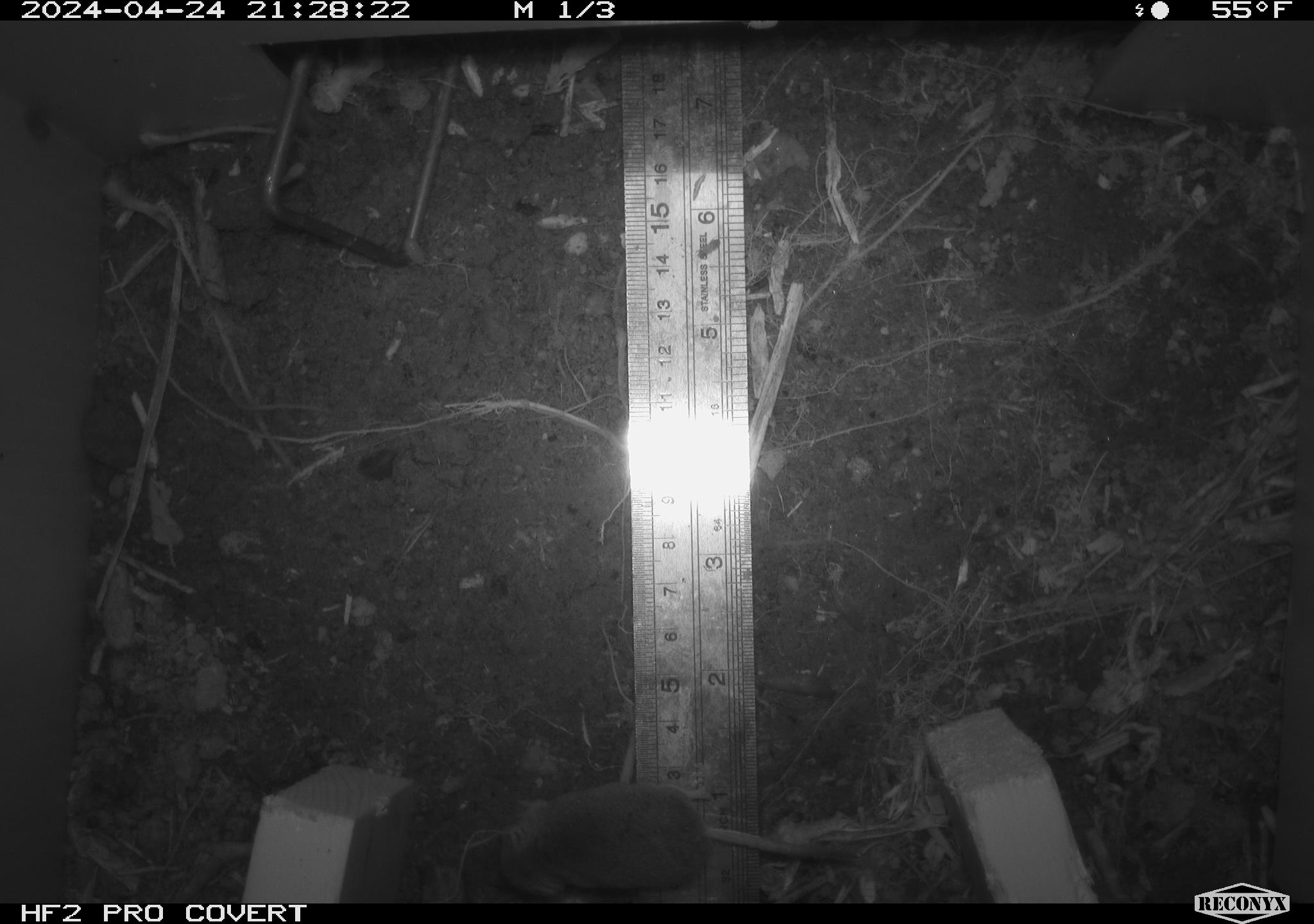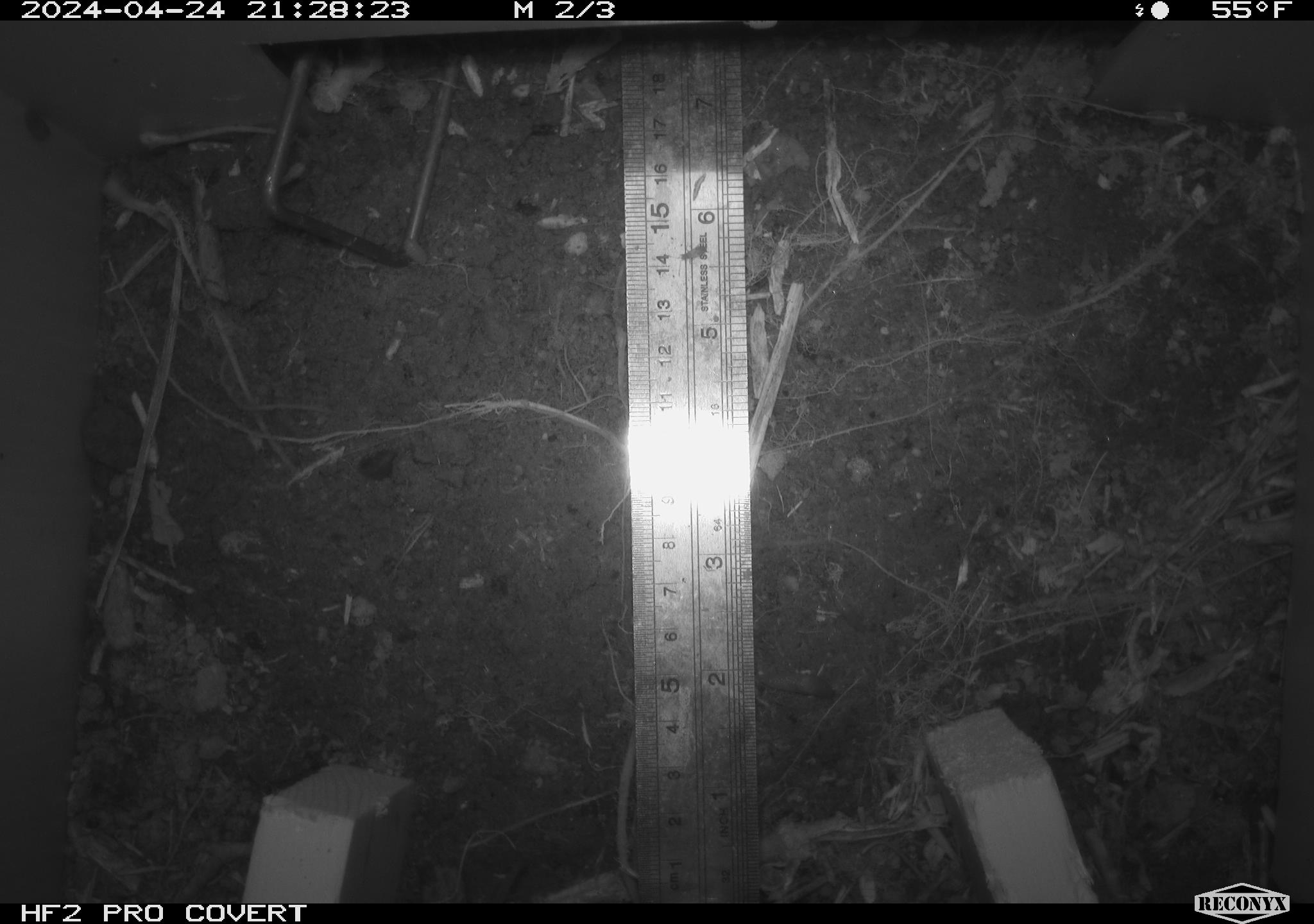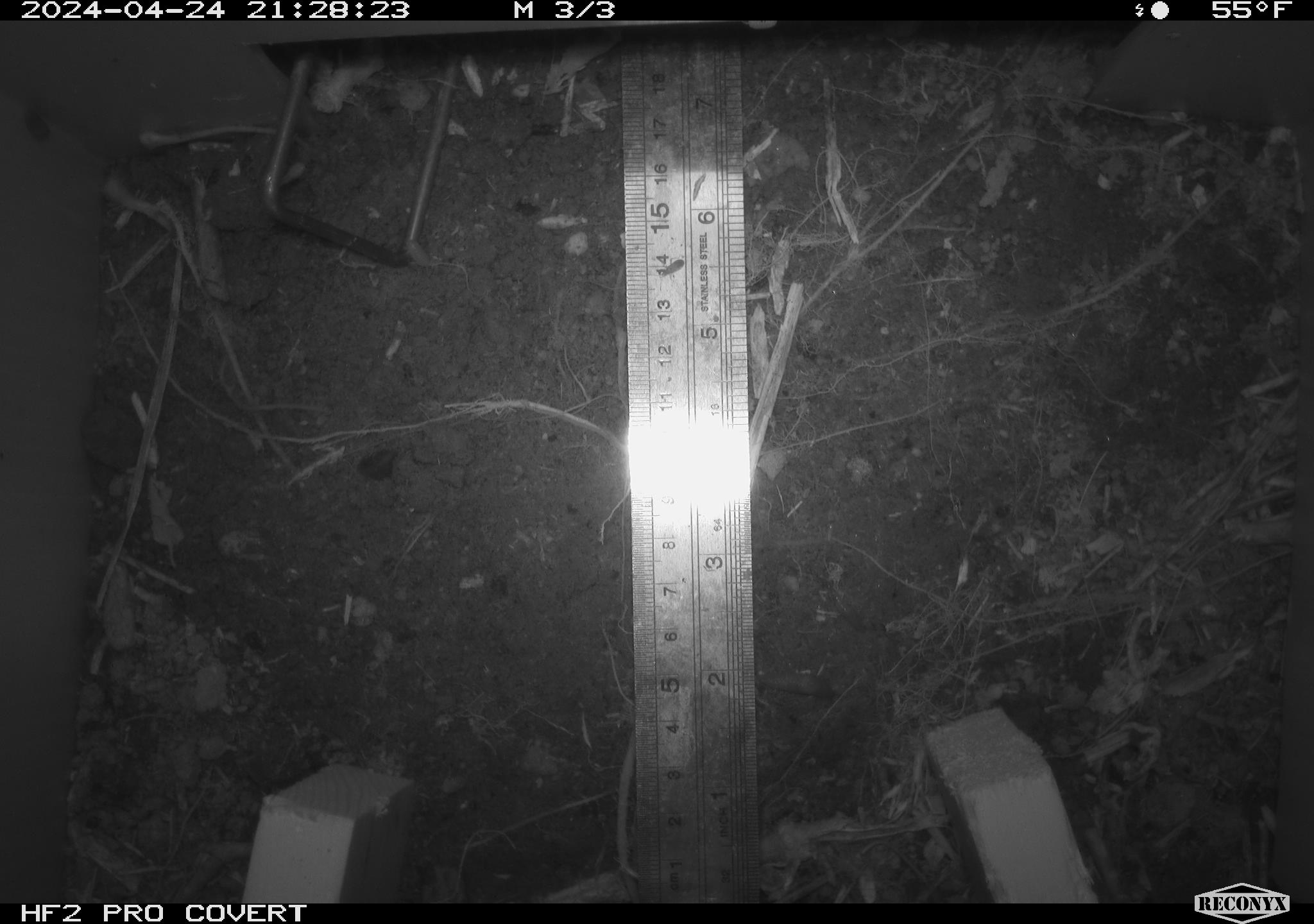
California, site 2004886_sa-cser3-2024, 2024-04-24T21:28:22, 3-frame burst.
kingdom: Animalia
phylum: Chordata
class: Mammalia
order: Eulipotyphla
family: Soricidae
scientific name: Soricidae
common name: shrews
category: soricidae family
Soricidae family (shrews) (Soricidae).